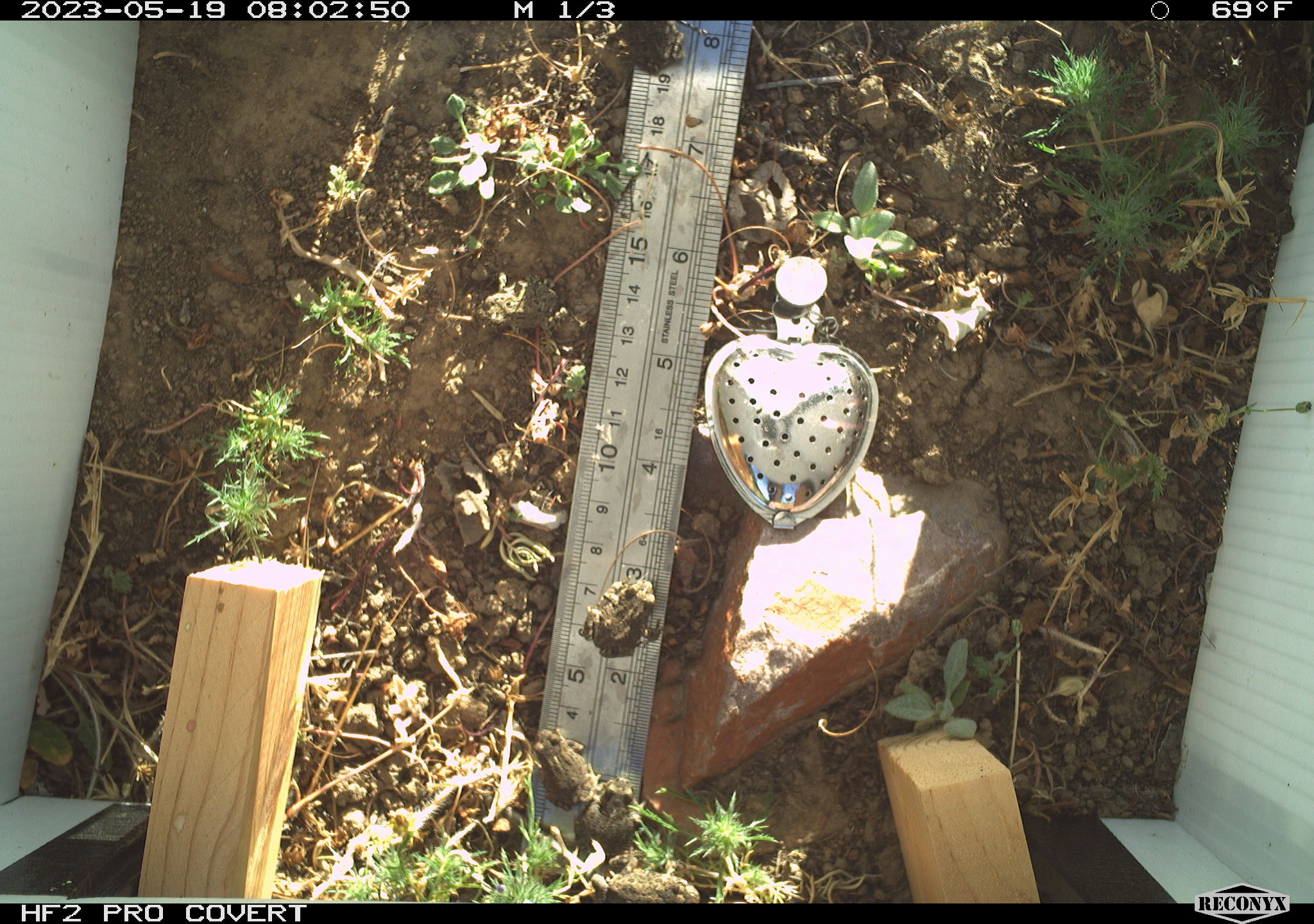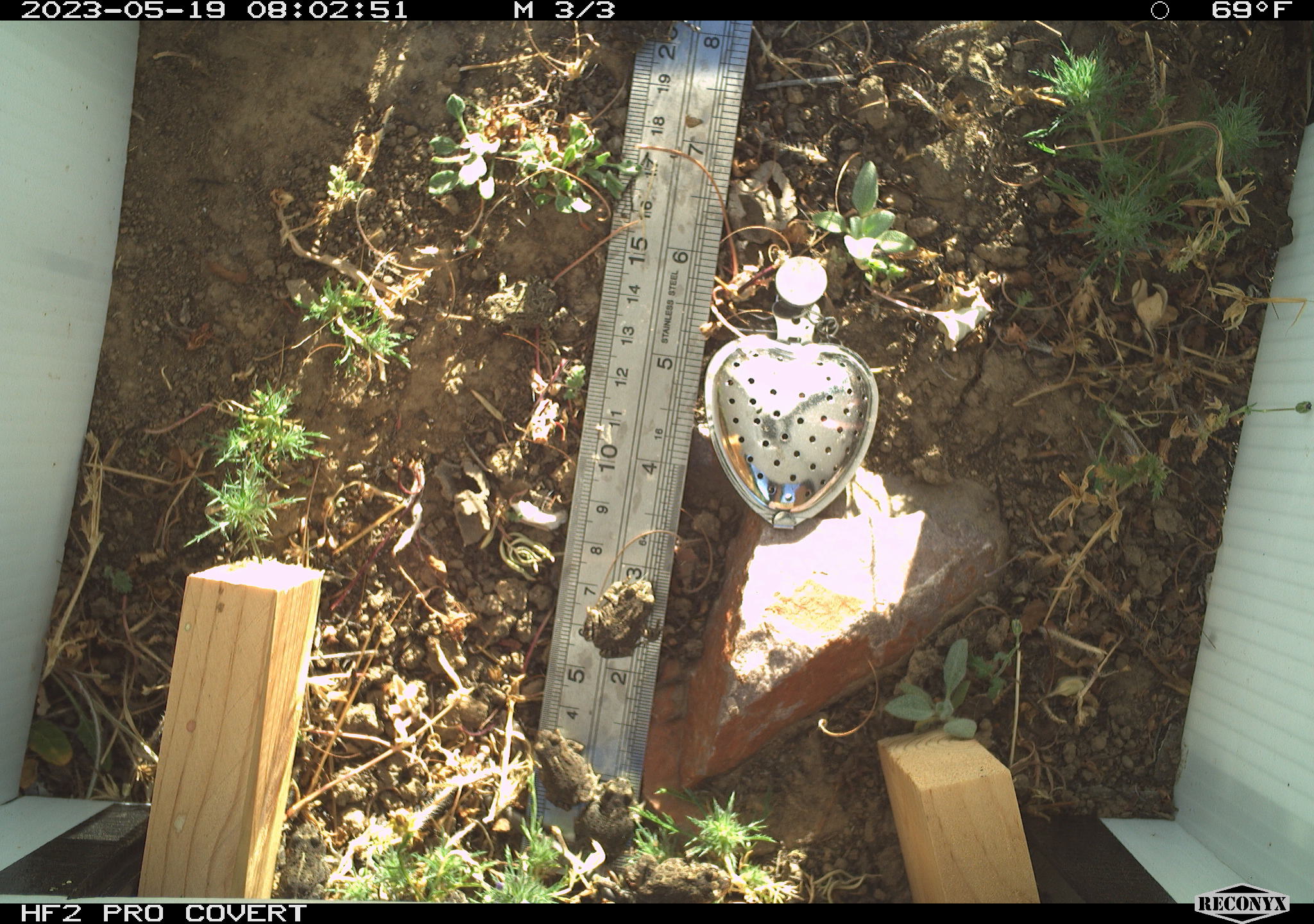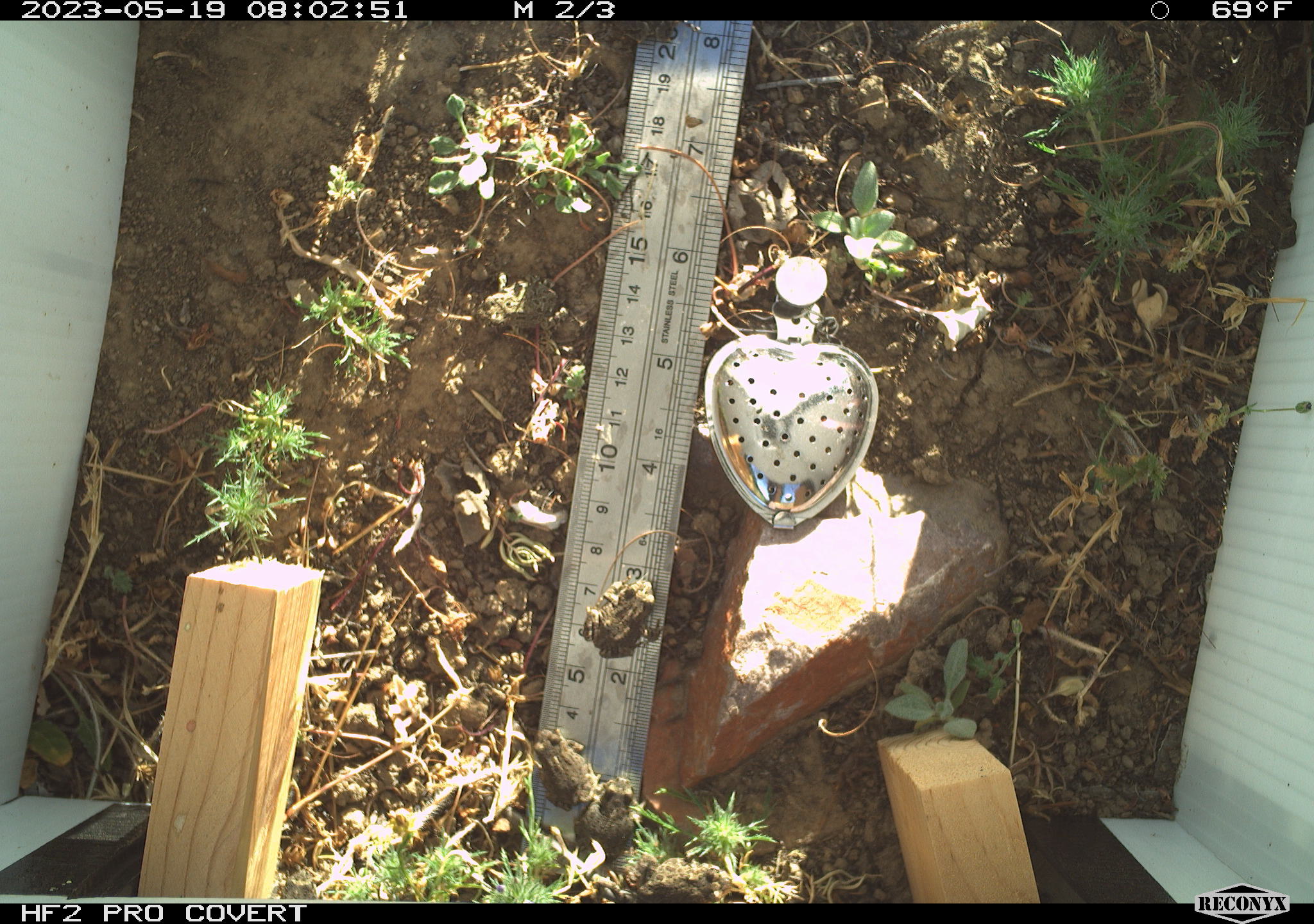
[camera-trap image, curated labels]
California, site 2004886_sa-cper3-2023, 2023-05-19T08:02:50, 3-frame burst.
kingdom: Animalia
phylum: Chordata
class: Amphibia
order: Anura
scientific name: Anura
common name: frogs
Frogs (Anura).